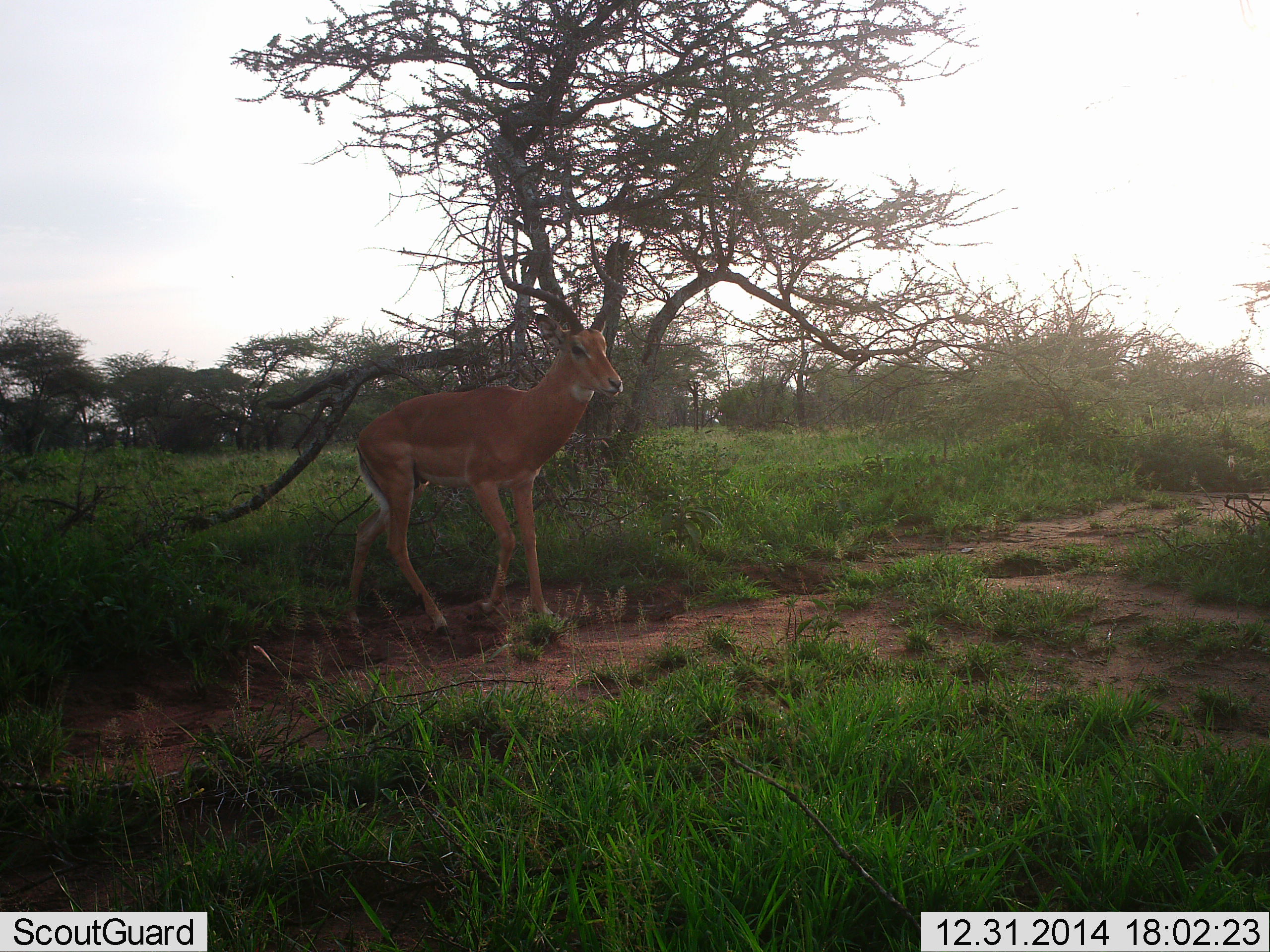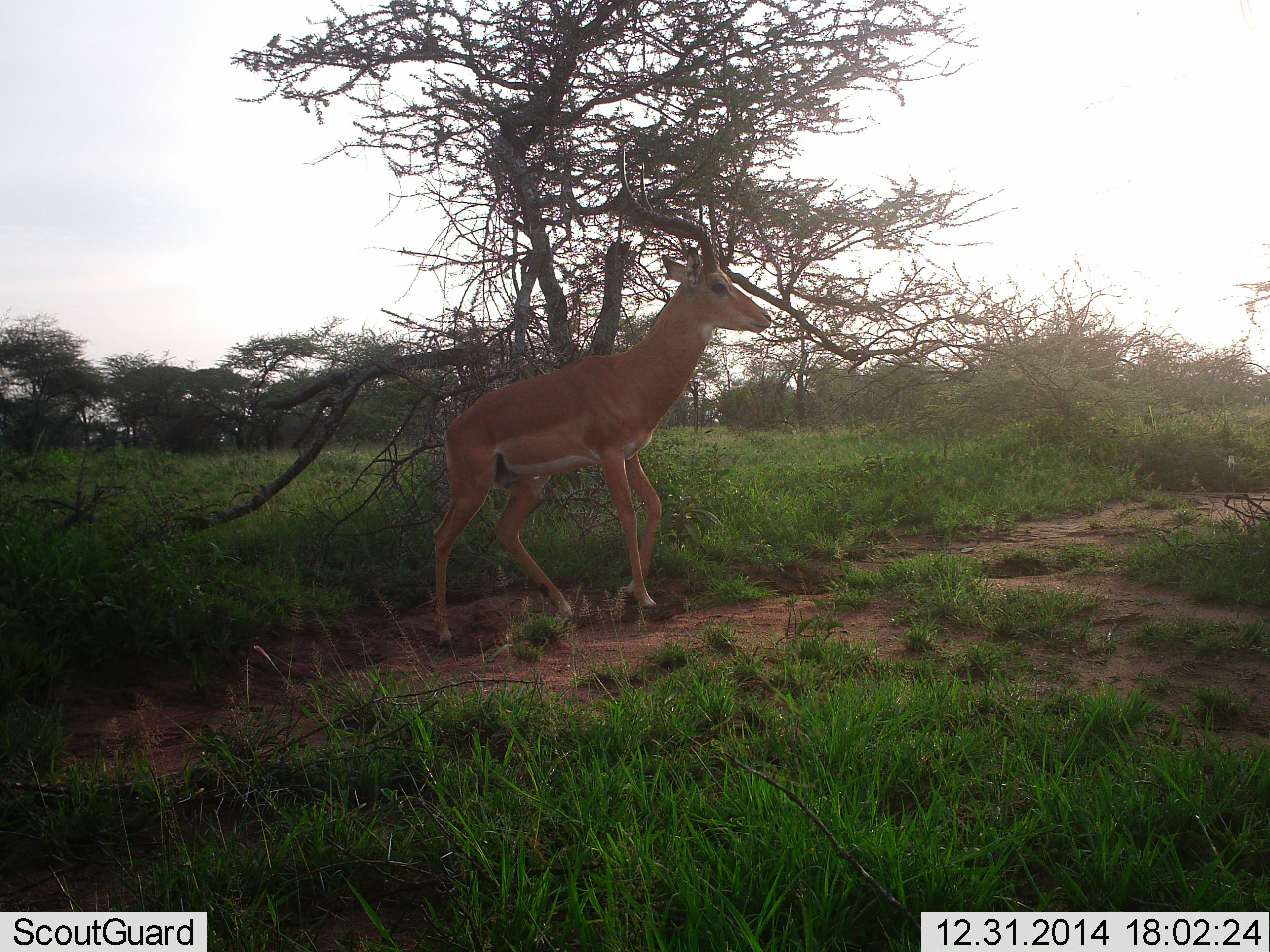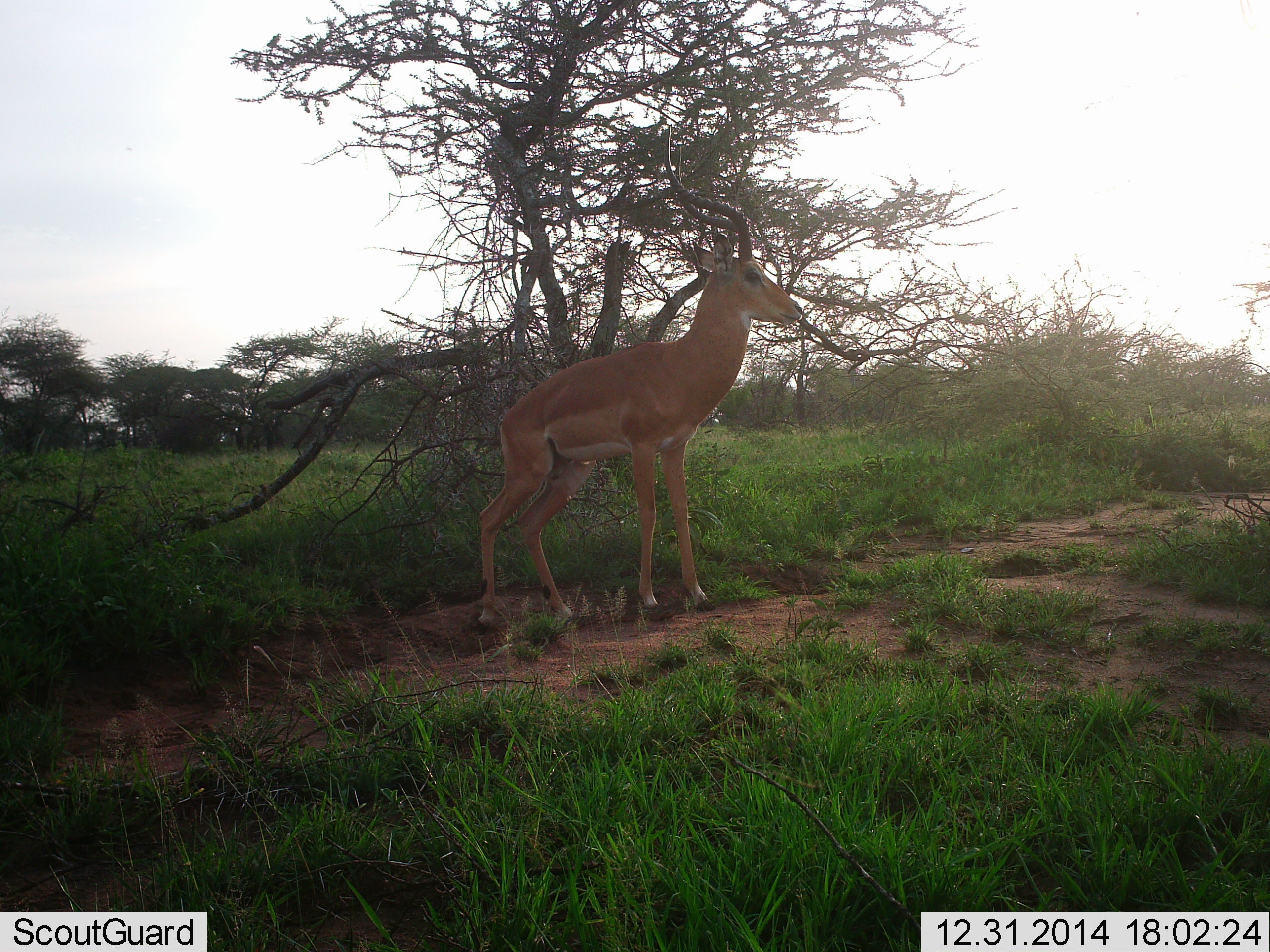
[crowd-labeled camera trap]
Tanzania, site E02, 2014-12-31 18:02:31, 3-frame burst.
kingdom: Animalia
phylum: Chordata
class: Mammalia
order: Artiodactyla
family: Bovidae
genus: Aepyceros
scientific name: Aepyceros melampus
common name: impala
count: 1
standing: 20%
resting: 0%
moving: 100%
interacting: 0%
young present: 0%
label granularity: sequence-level